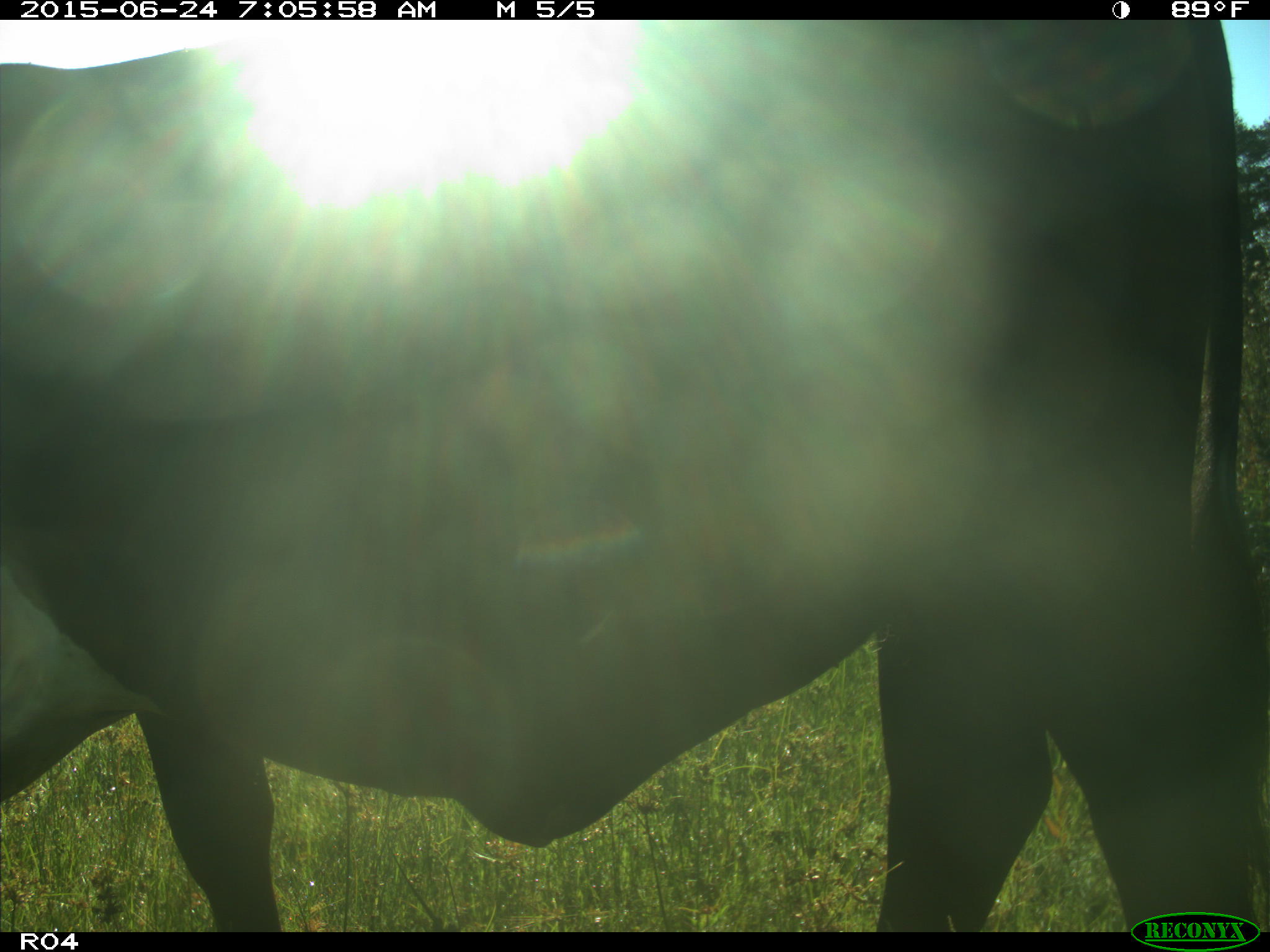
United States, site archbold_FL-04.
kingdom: Animalia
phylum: Chordata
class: Mammalia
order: Artiodactyla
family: Bovidae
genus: Bos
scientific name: Bos taurus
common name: domestic cow